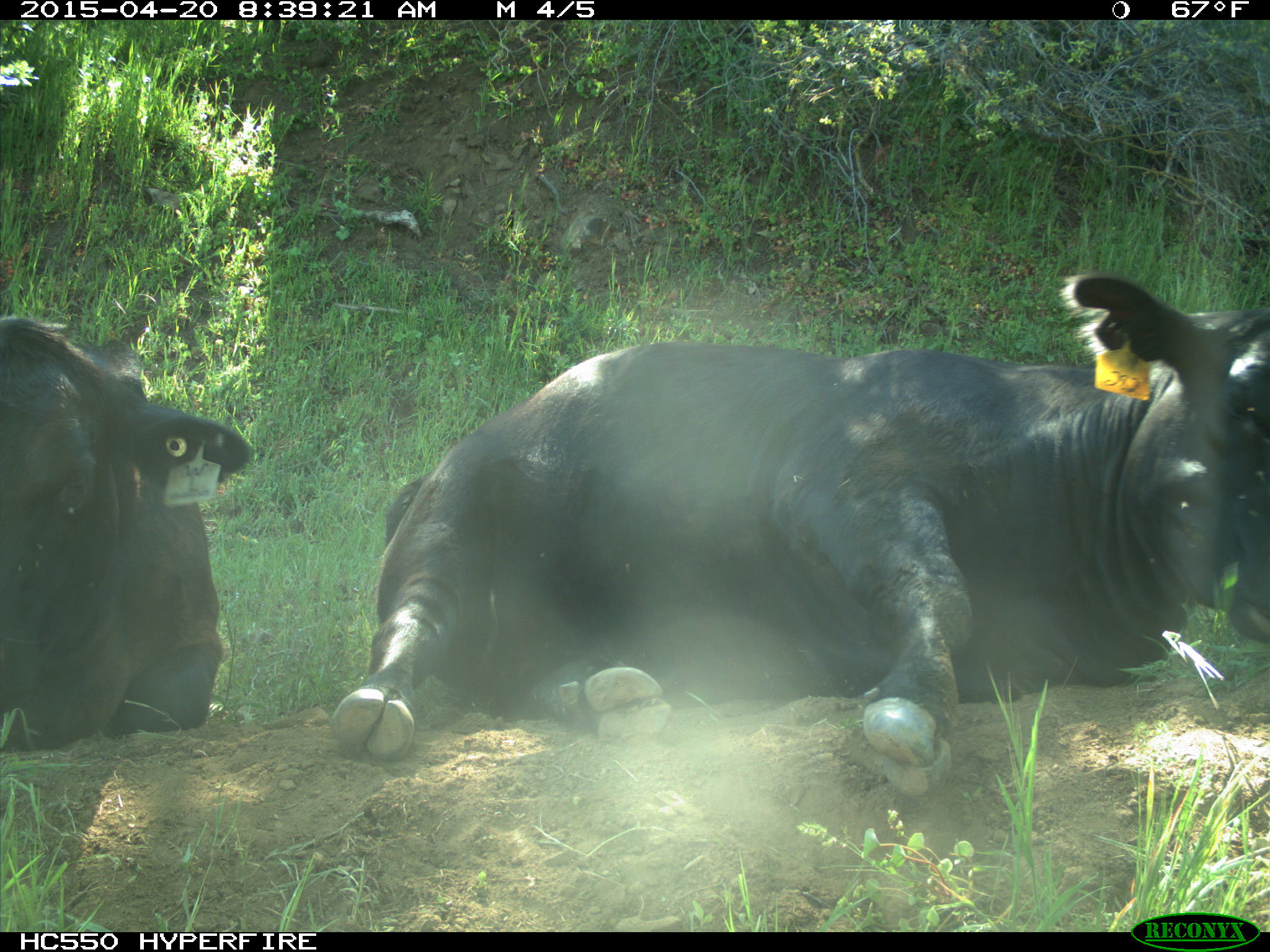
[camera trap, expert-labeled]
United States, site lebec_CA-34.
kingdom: Animalia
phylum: Chordata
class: Mammalia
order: Artiodactyla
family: Bovidae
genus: Bos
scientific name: Bos taurus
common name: domestic cow